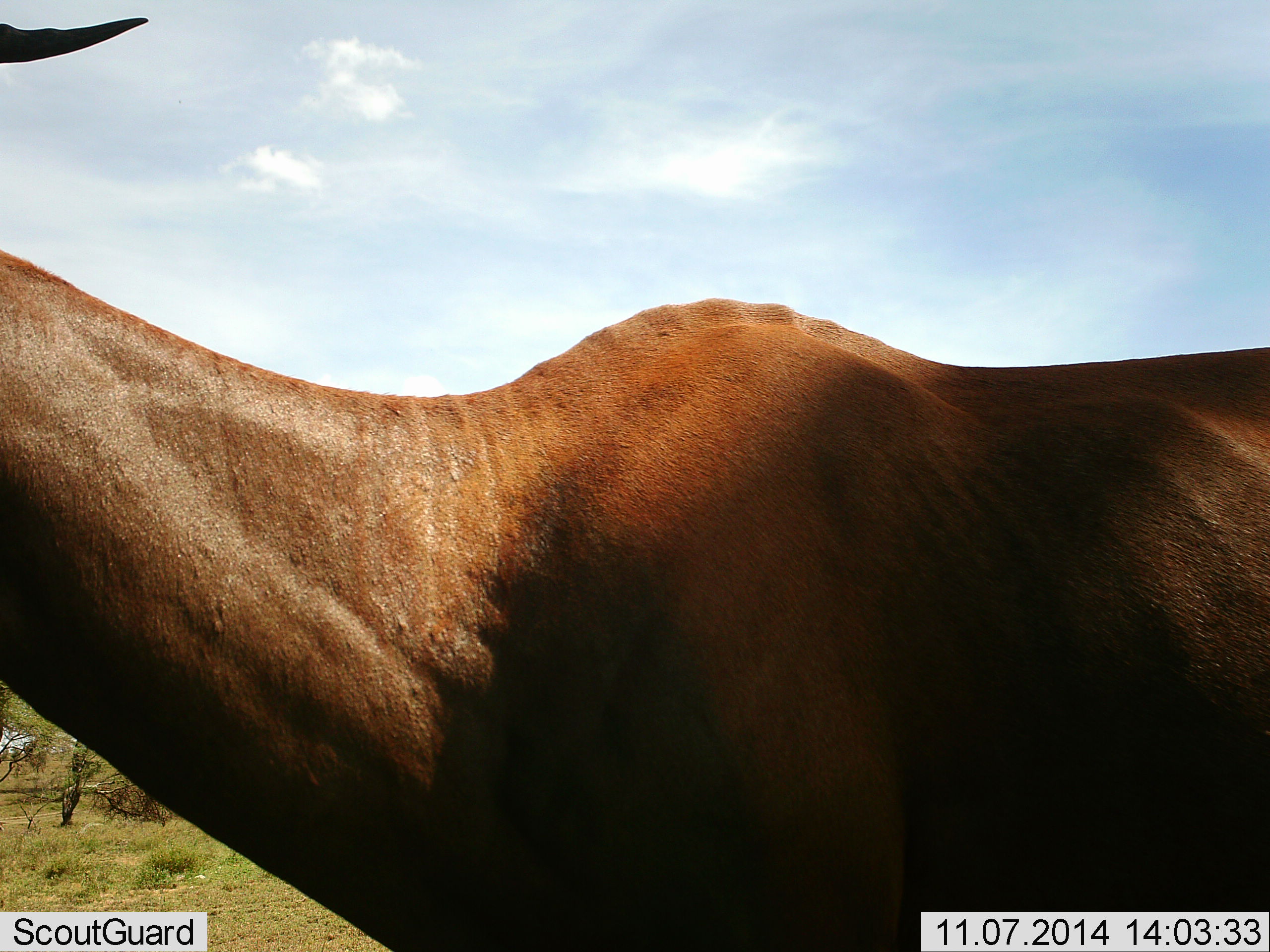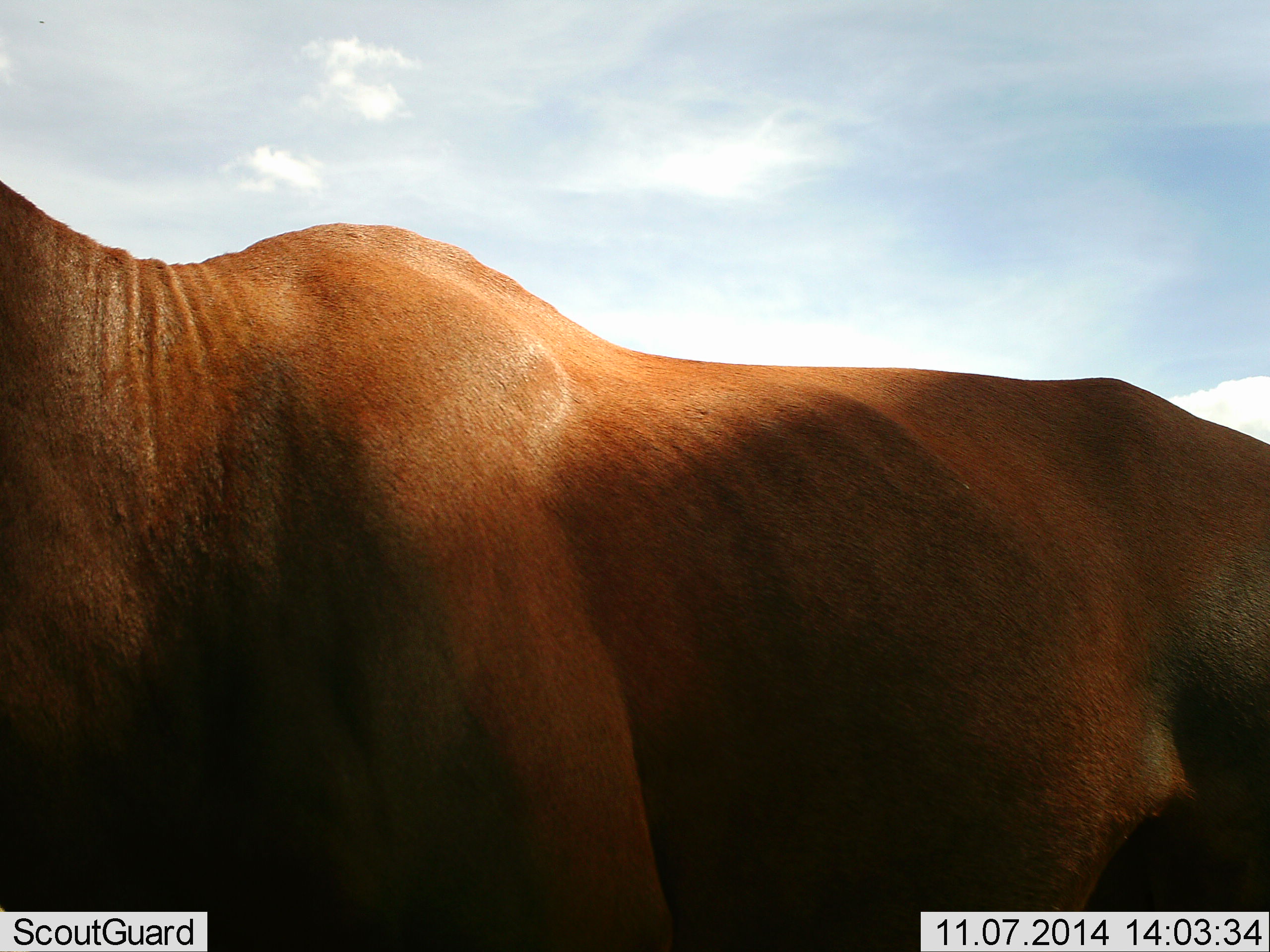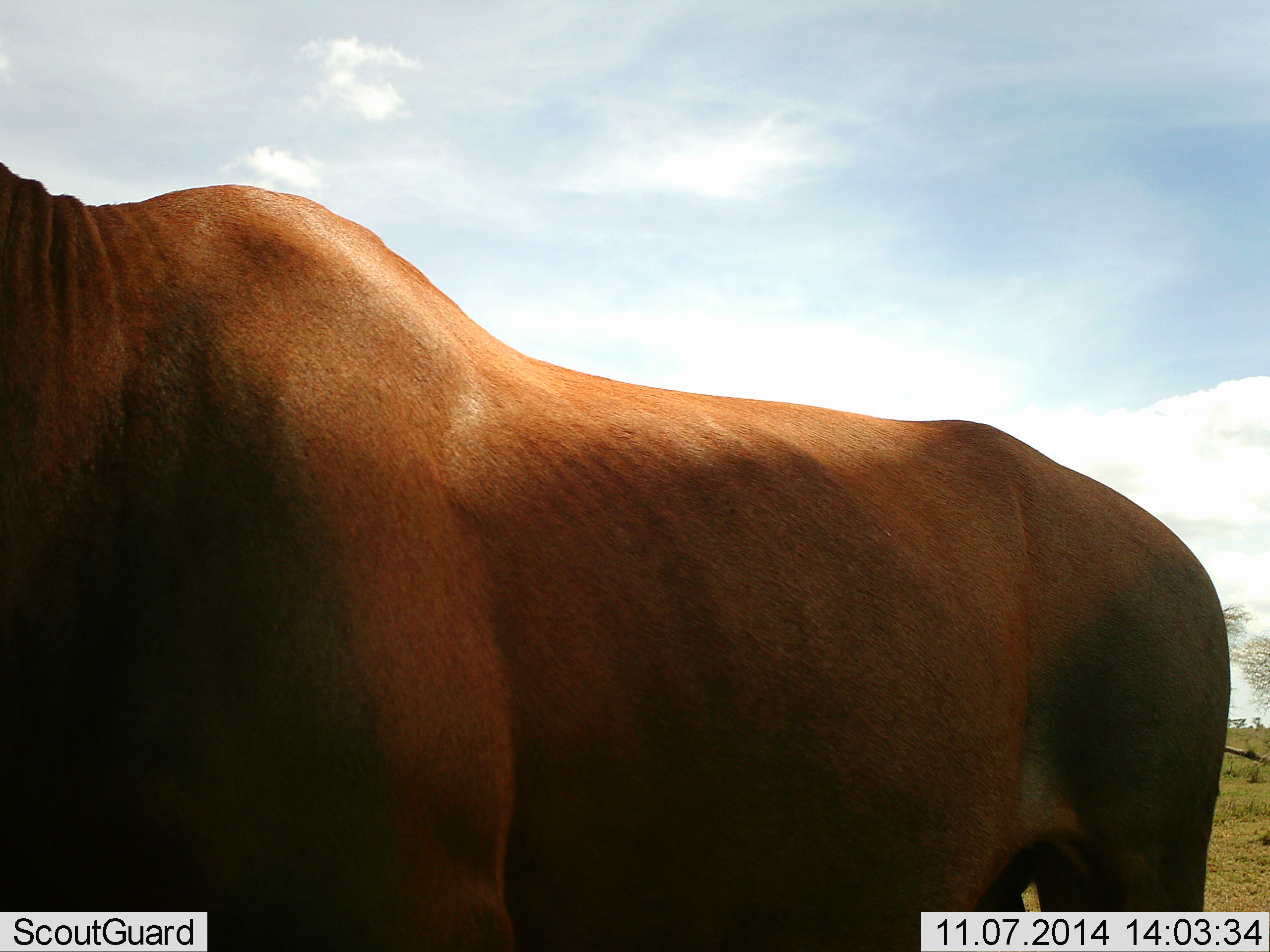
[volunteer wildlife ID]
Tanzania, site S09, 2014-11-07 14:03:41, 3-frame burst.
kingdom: Animalia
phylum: Chordata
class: Mammalia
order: Artiodactyla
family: Bovidae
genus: Alcelaphus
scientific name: Alcelaphus buselaphus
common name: hartebeest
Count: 1.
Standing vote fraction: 50%.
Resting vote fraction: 0%.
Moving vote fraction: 50%.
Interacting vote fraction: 0%.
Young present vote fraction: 0%.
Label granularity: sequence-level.